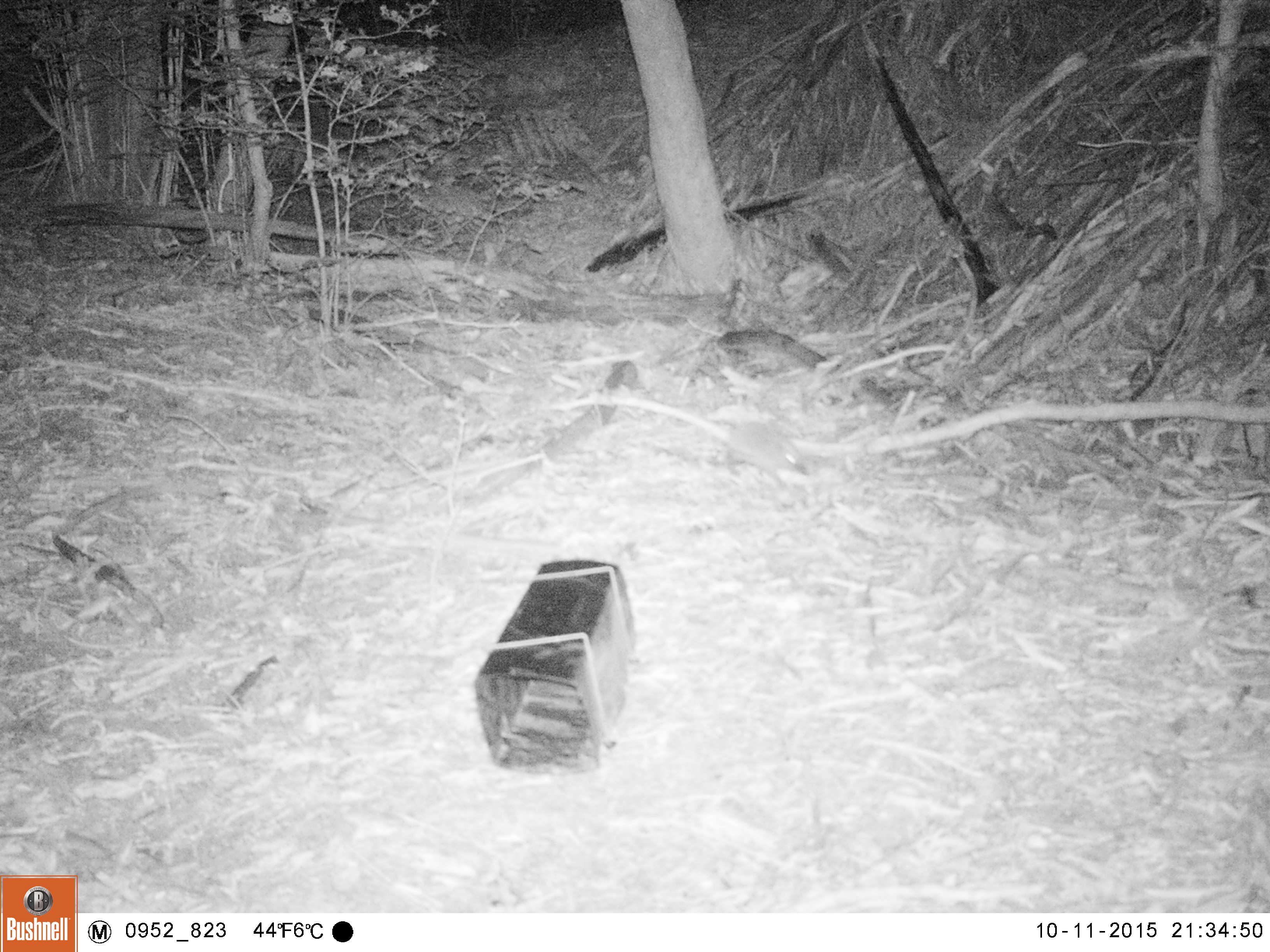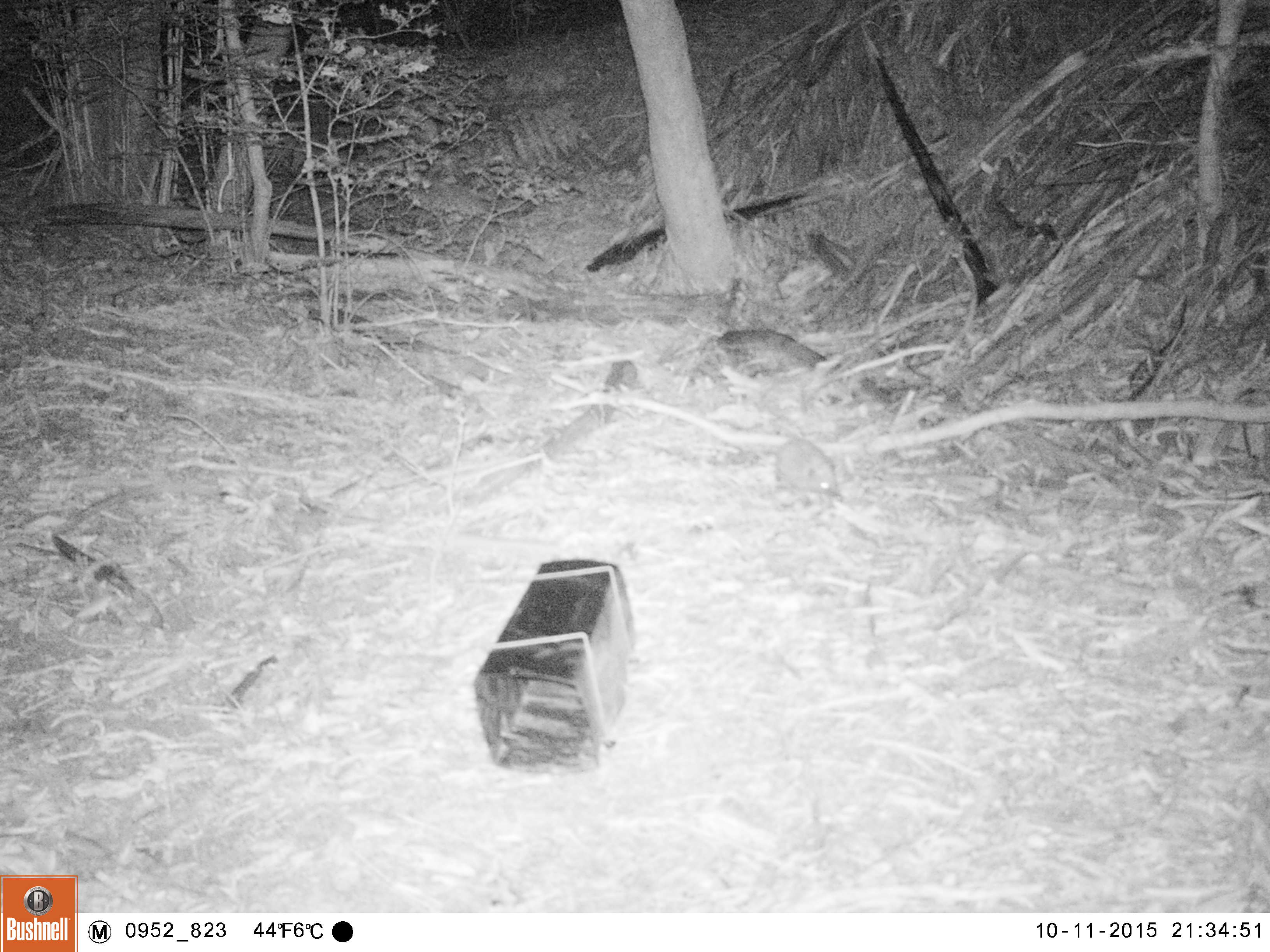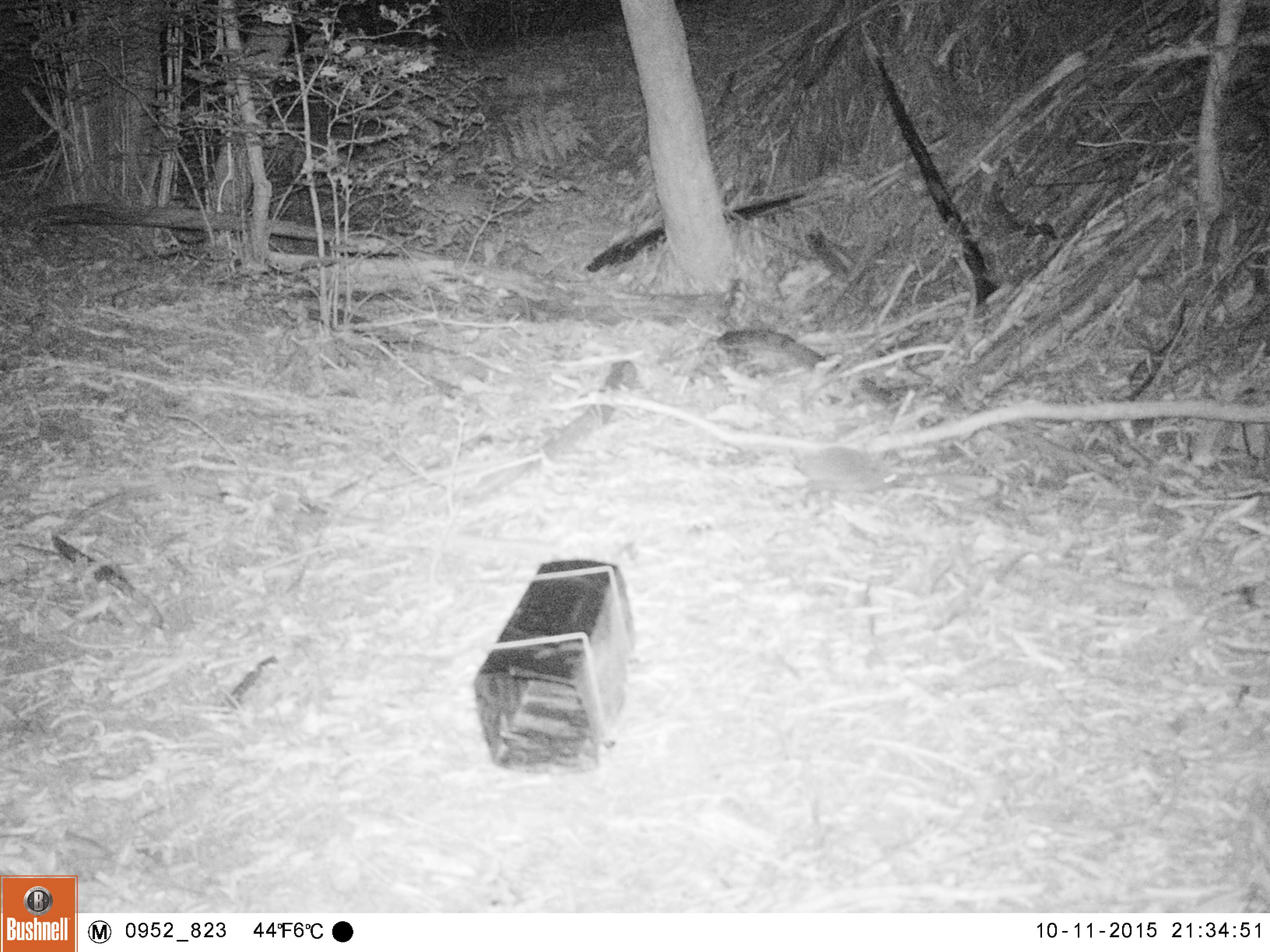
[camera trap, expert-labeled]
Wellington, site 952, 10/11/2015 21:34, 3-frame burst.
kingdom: Animalia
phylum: Chordata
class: Mammalia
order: Eulipotyphla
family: Erinaceidae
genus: Erinaceus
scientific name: Erinaceus europaeus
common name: hedgehog